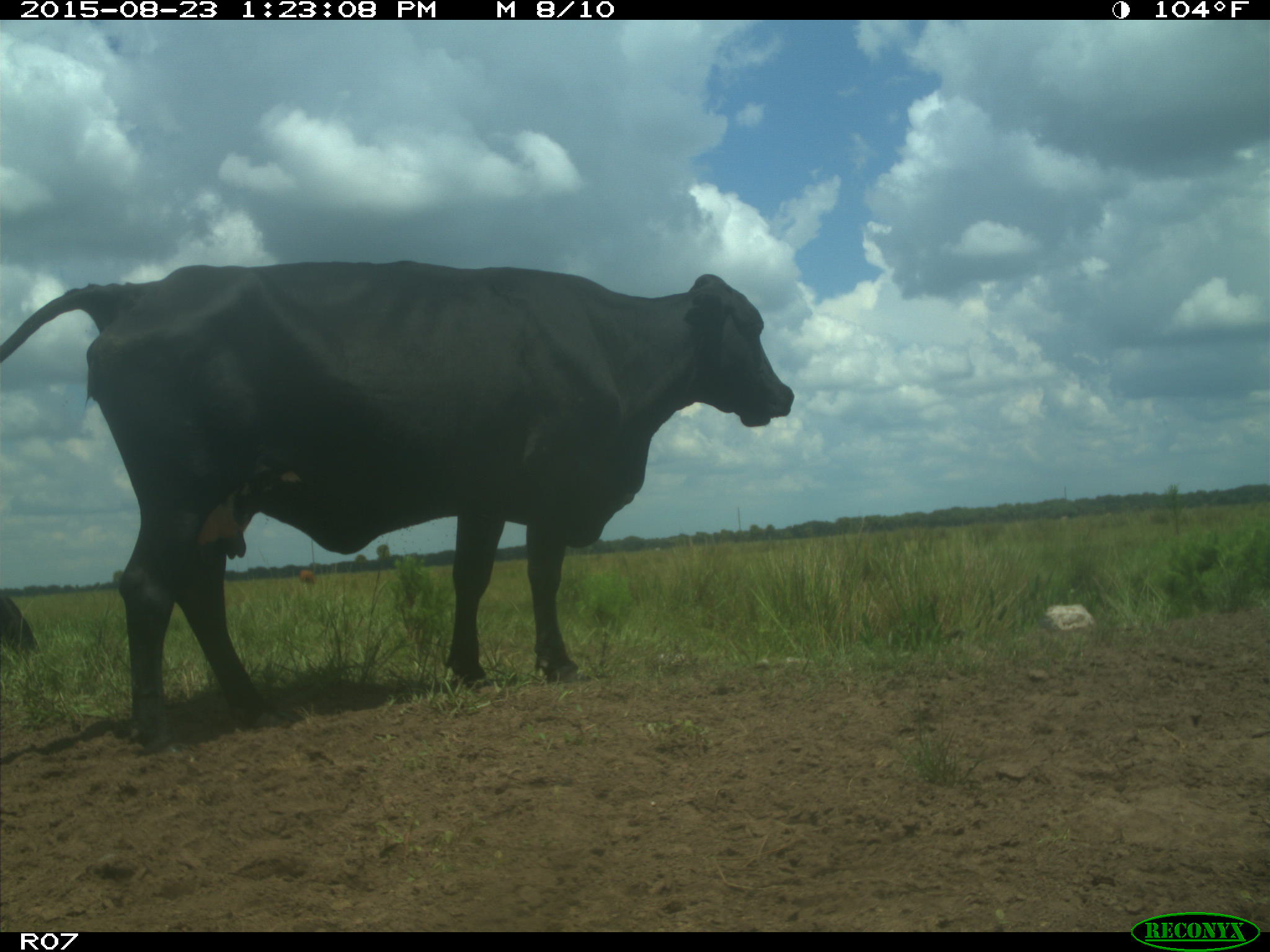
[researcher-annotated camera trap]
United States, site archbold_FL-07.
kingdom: Animalia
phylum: Chordata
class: Mammalia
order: Artiodactyla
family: Bovidae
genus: Bos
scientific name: Bos taurus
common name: domestic cow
Bos taurus (domestic cow).